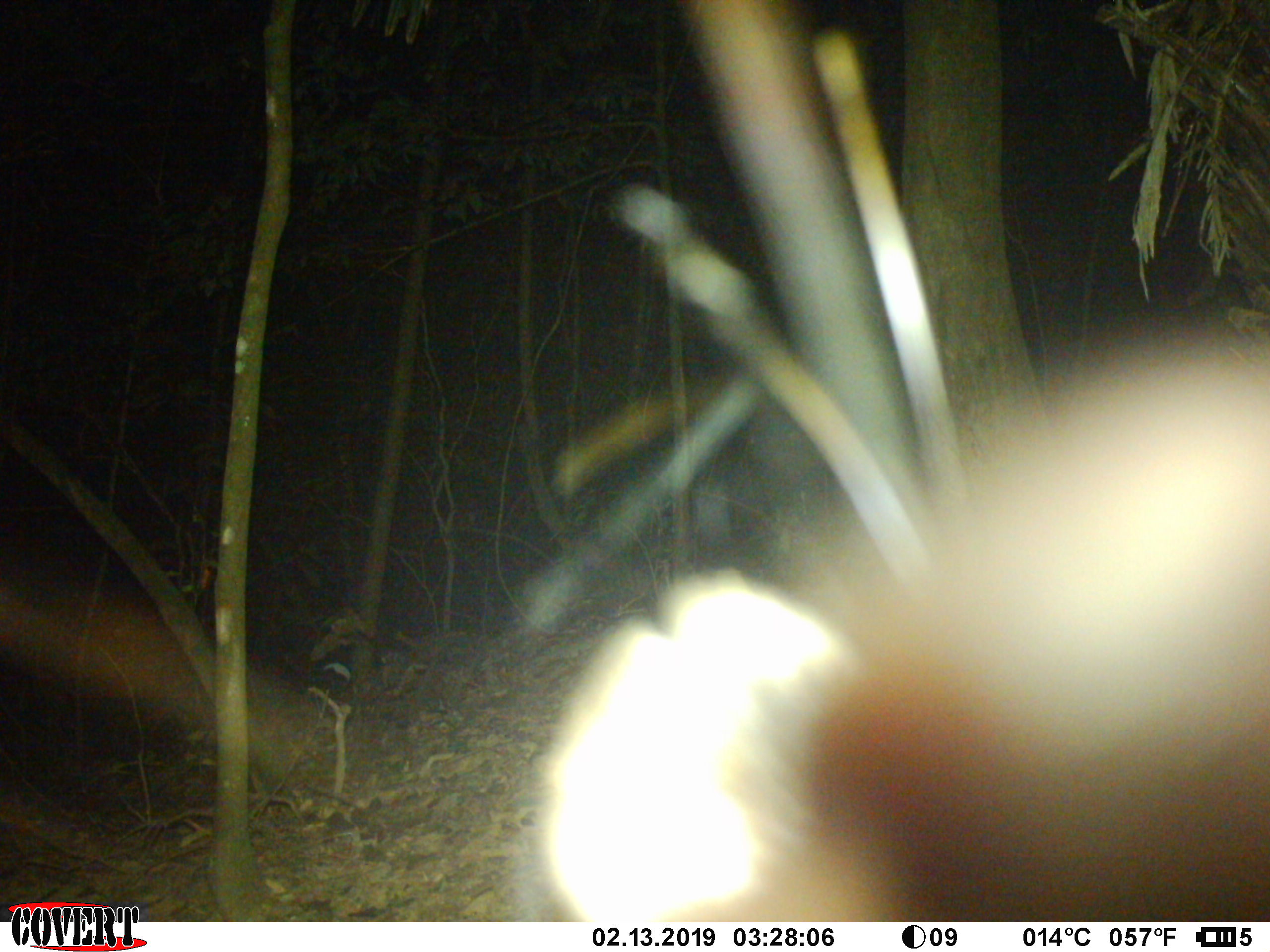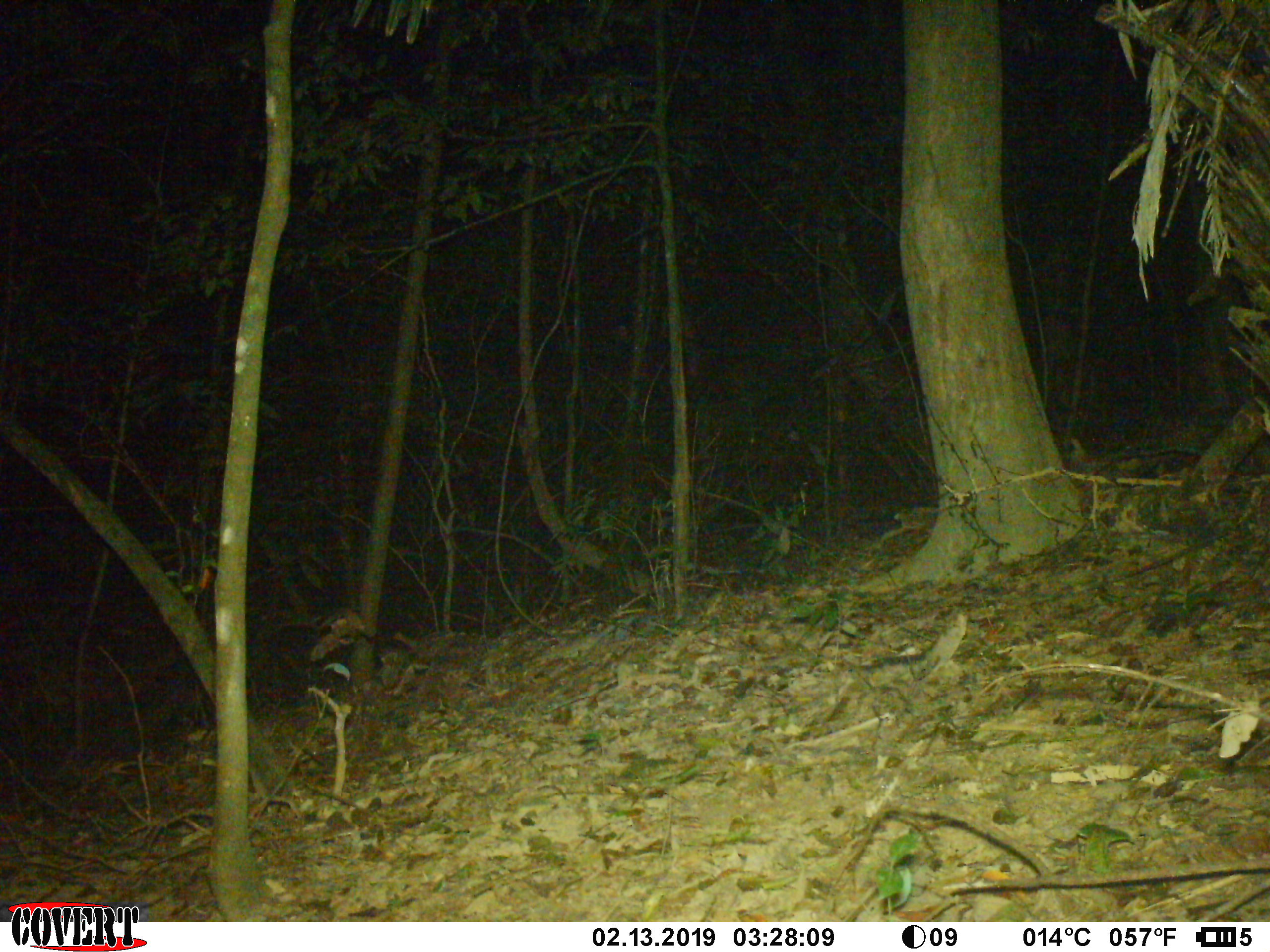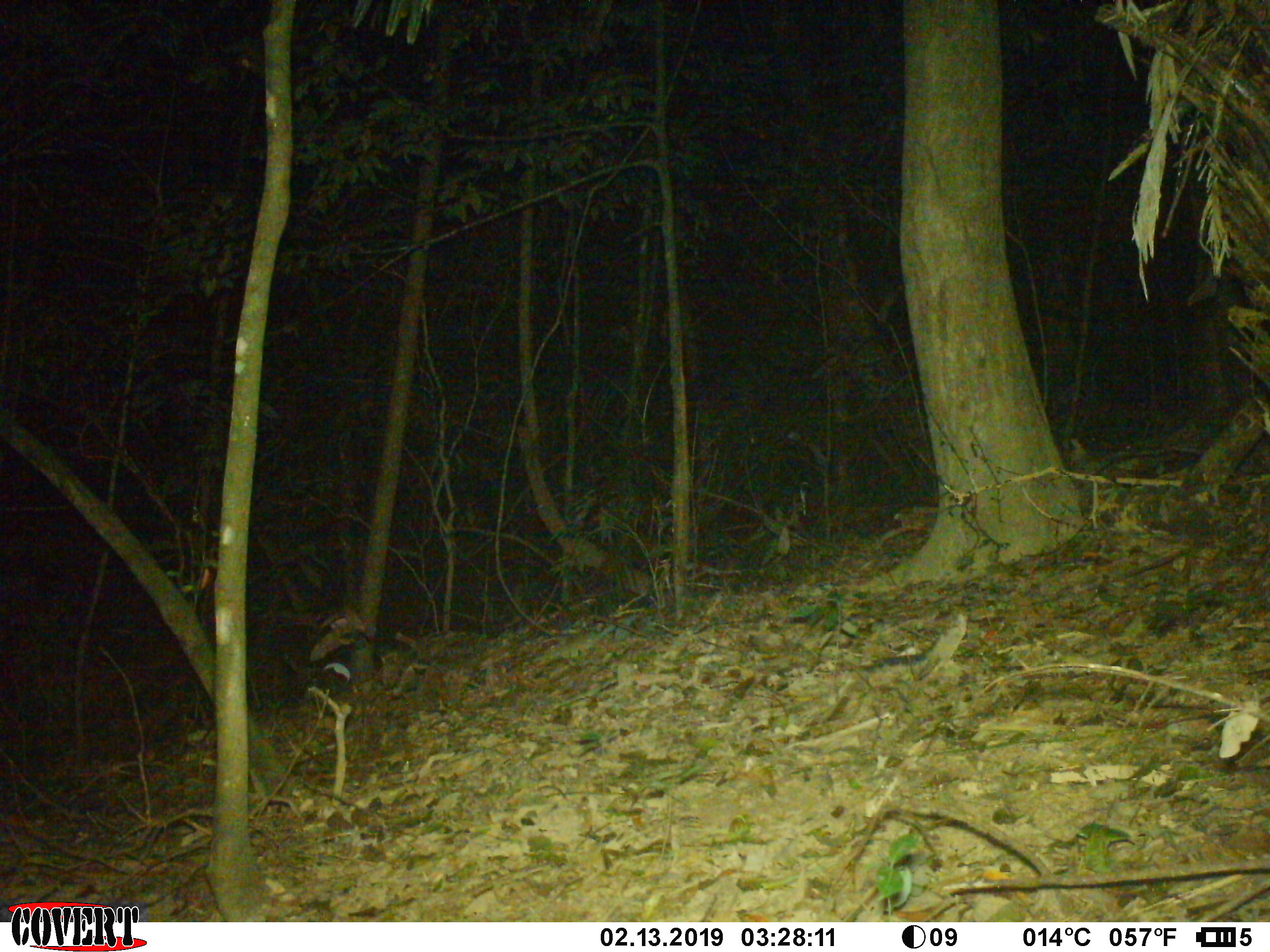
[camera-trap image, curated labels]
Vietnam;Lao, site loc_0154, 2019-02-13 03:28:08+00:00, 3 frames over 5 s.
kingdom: Animalia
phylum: Chordata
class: Mammalia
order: Carnivora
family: Viverridae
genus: Paguma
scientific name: Paguma larvata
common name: masked palm civet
Masked palm civet (Paguma larvata). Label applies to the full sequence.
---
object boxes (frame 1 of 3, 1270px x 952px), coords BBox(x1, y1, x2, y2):
masked palm civet: BBox(535, 322, 1268, 922)